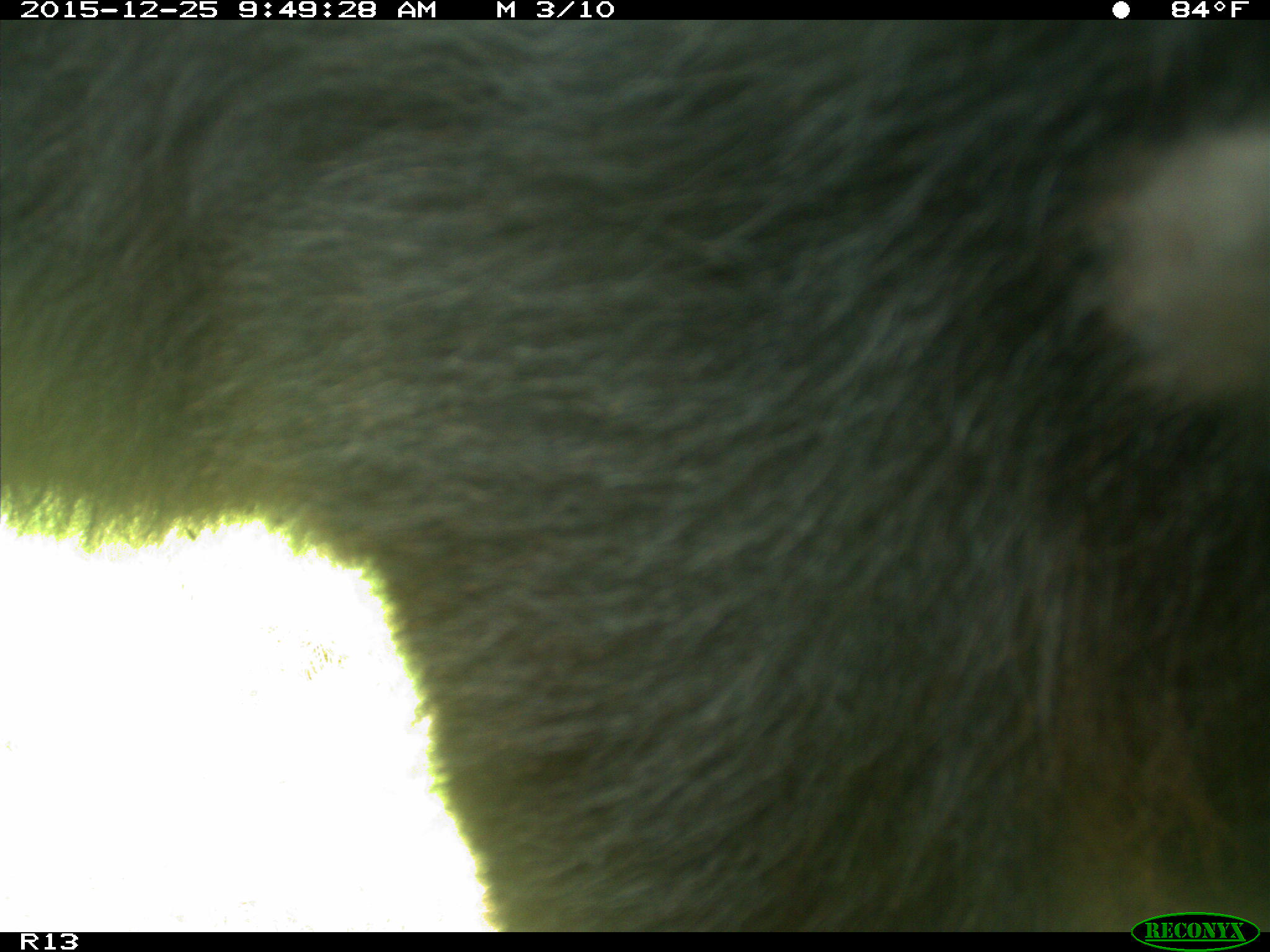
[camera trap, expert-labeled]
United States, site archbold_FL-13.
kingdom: Animalia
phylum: Chordata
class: Mammalia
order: Artiodactyla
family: Bovidae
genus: Bos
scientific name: Bos taurus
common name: domestic cow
Bos taurus (domestic cow).